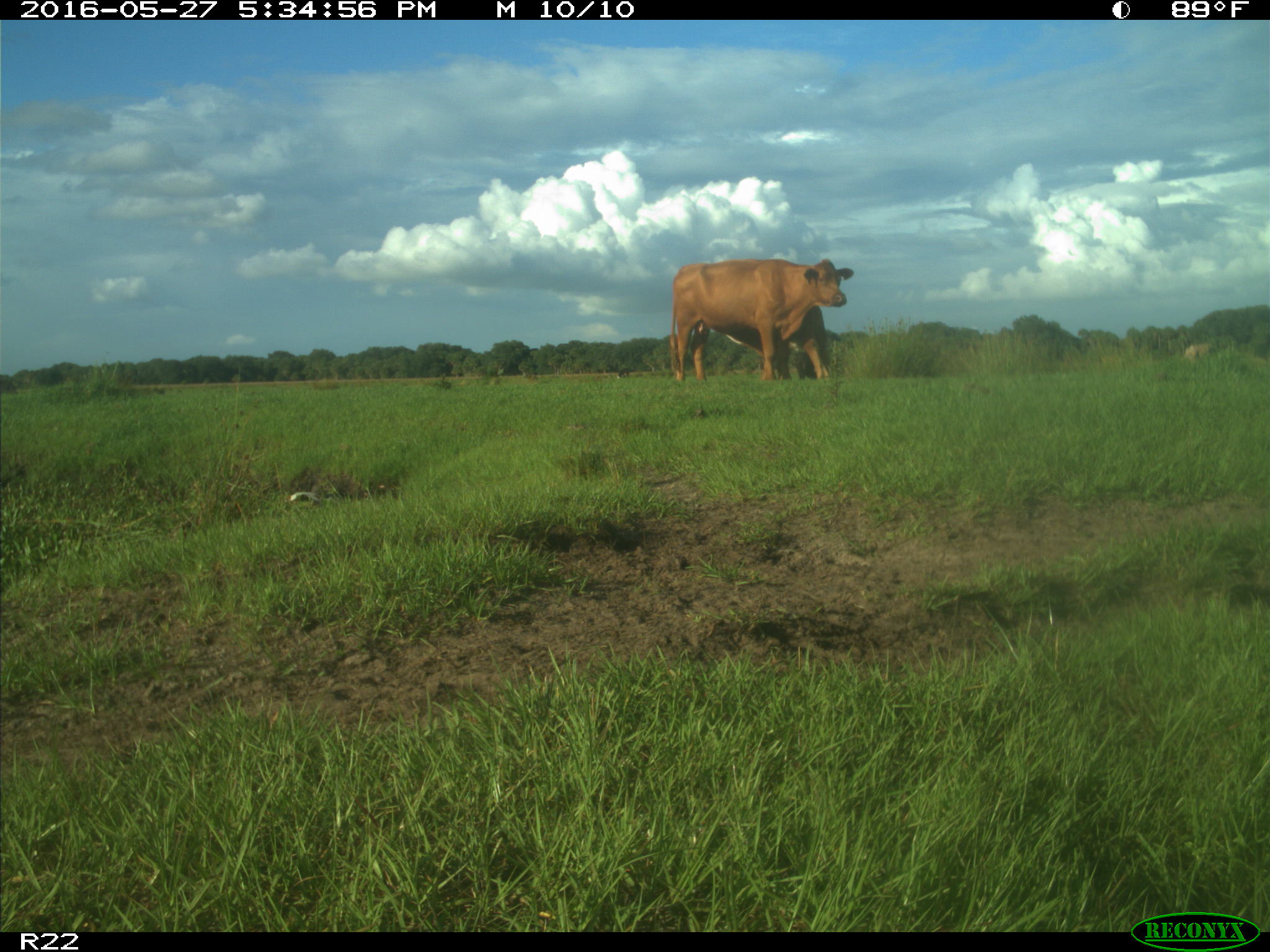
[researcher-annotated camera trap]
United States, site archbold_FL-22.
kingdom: Animalia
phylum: Chordata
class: Mammalia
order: Artiodactyla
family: Bovidae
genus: Bos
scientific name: Bos taurus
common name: domestic cow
Bos taurus (domestic cow).